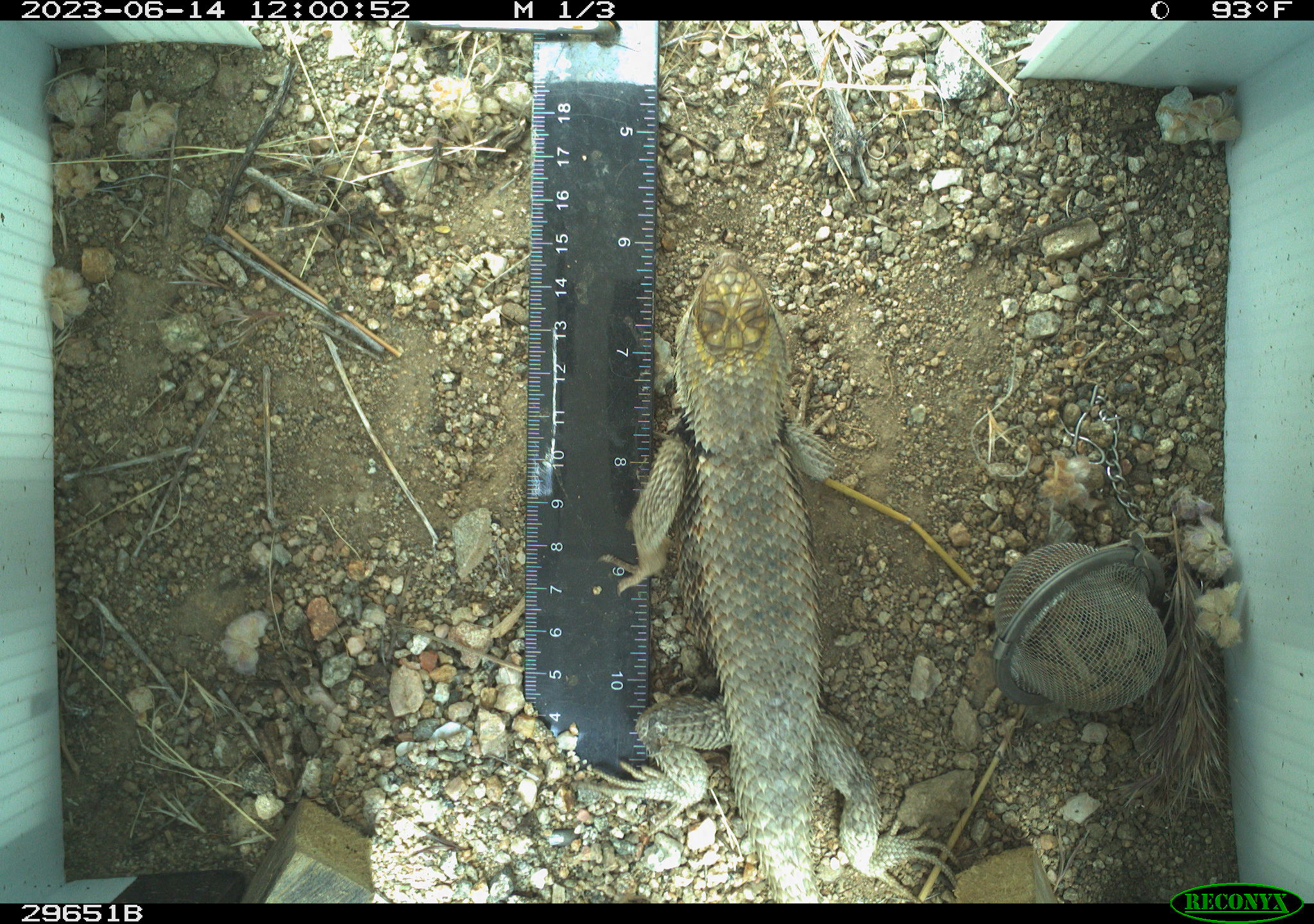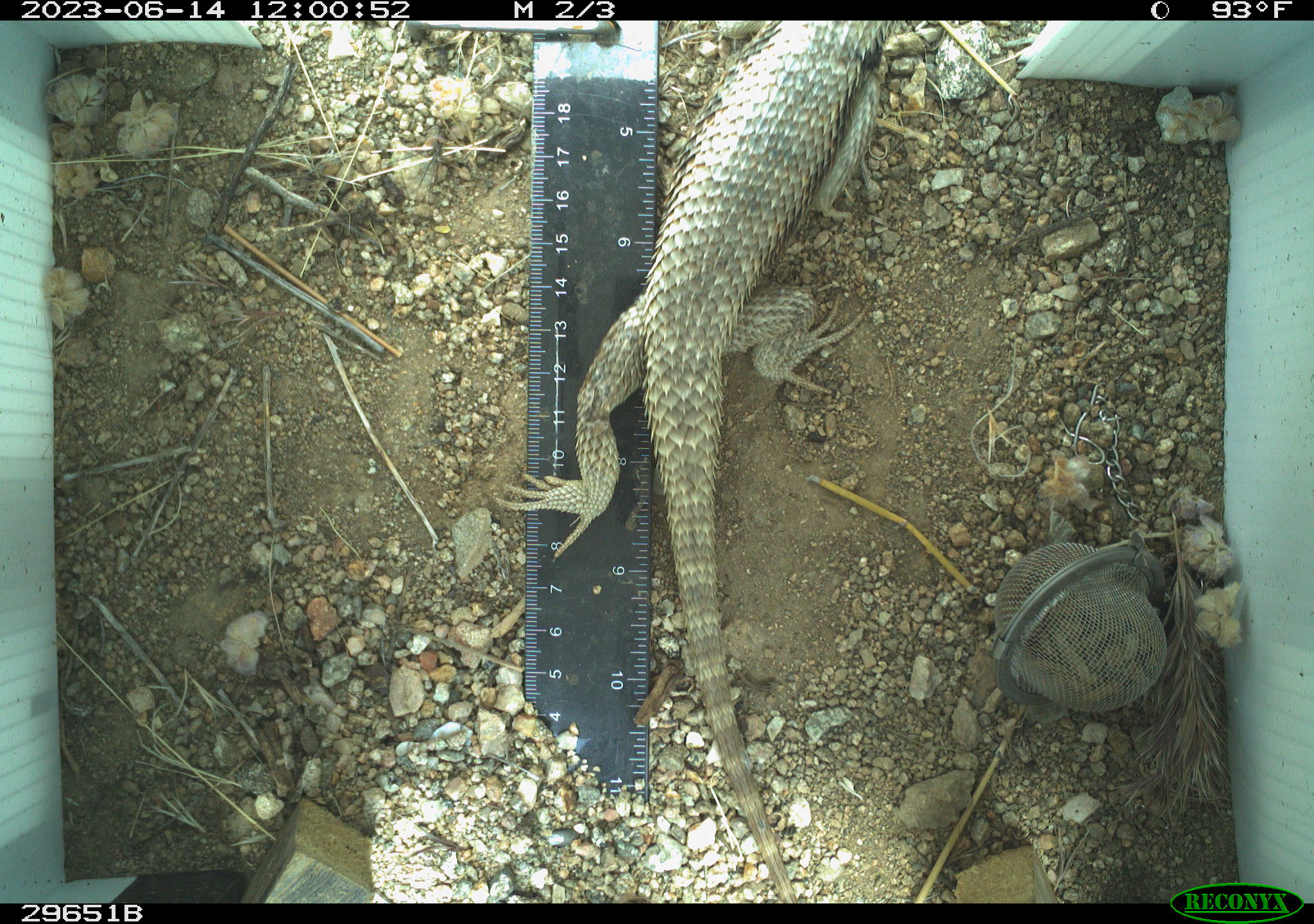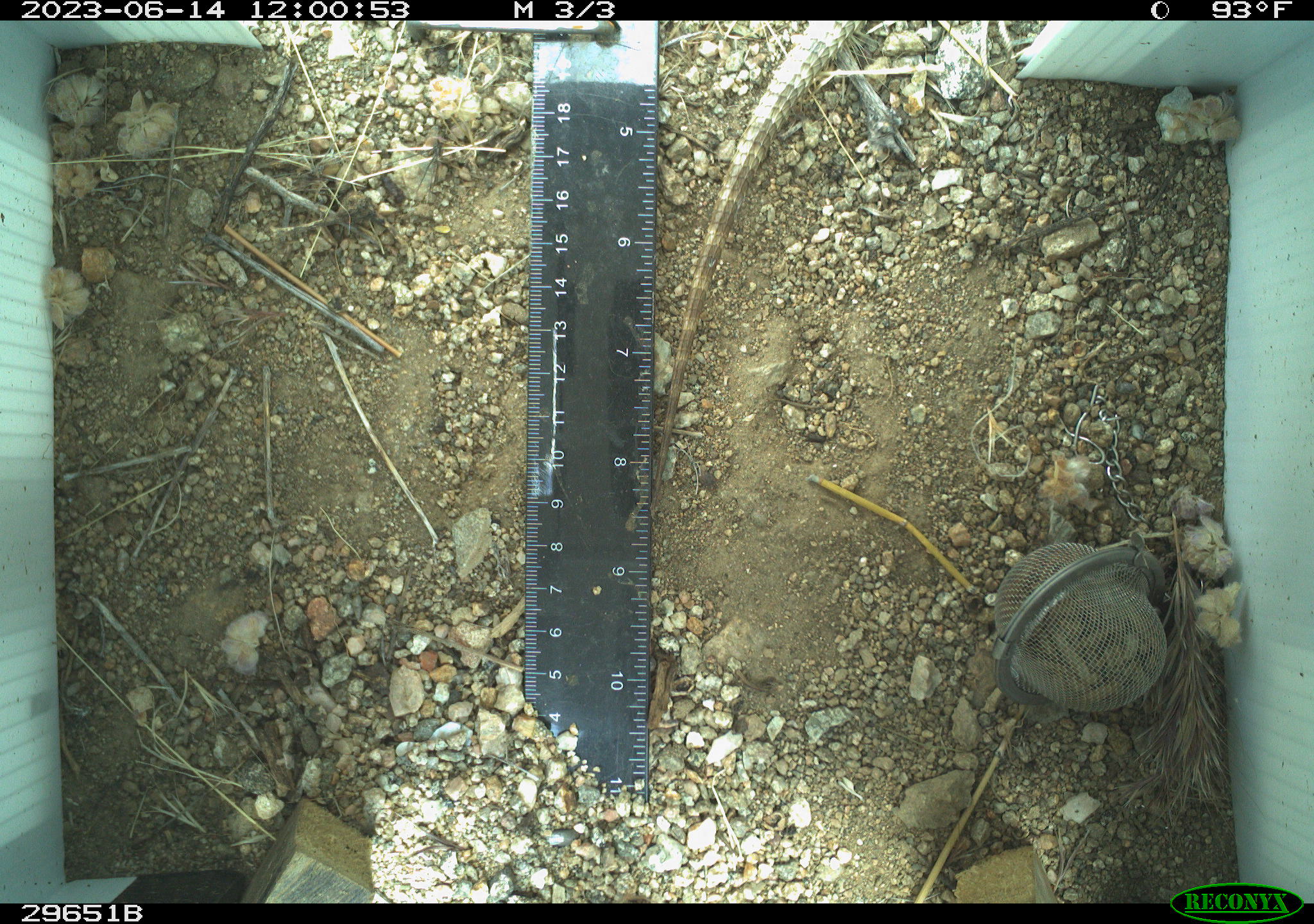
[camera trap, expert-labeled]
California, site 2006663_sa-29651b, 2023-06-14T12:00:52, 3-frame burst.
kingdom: Animalia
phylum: Chordata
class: Reptilia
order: Squamata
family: Phrynosomatidae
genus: Sceloporus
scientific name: Sceloporus uniformis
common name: yellow-backed spiny lizard